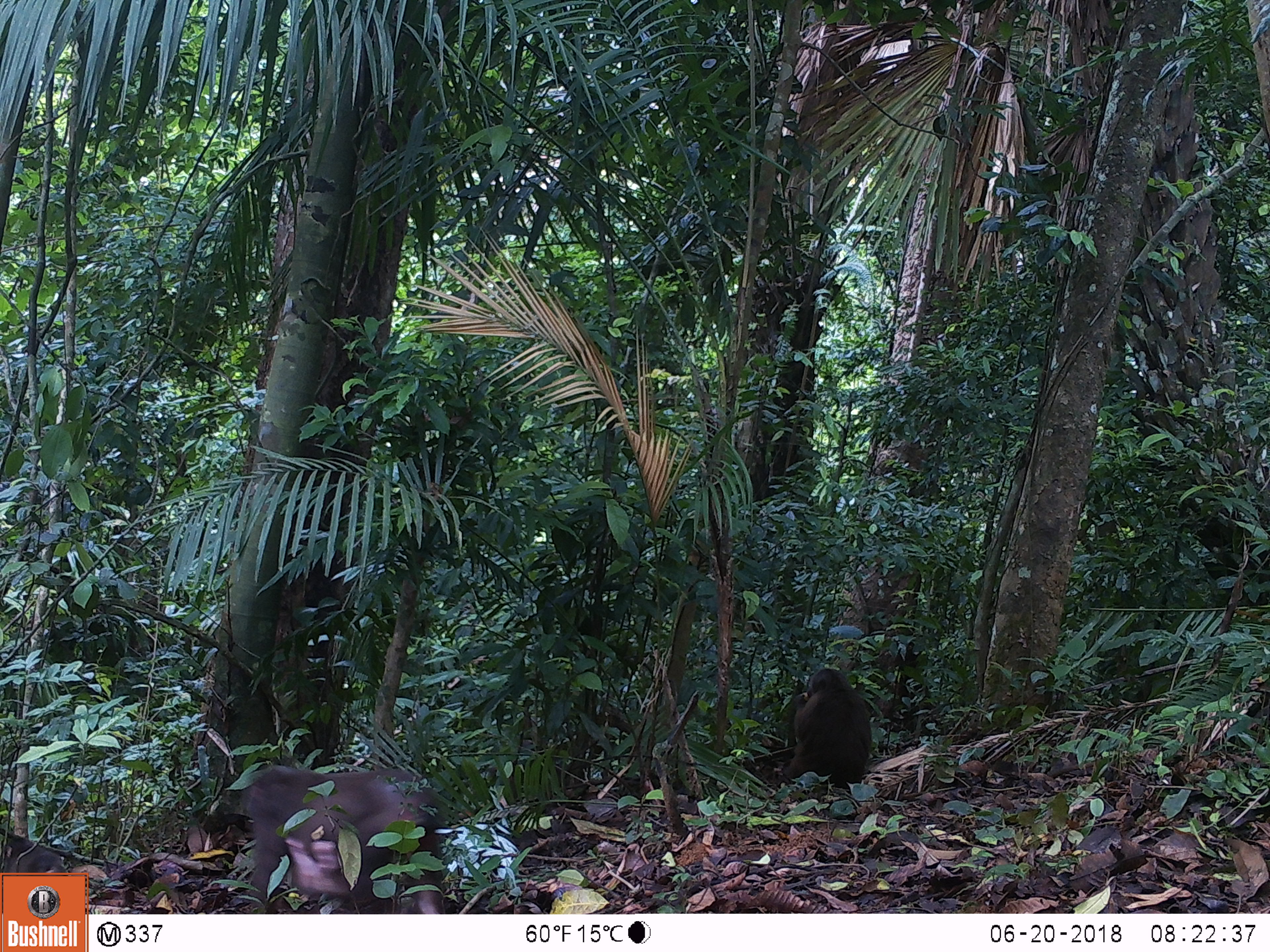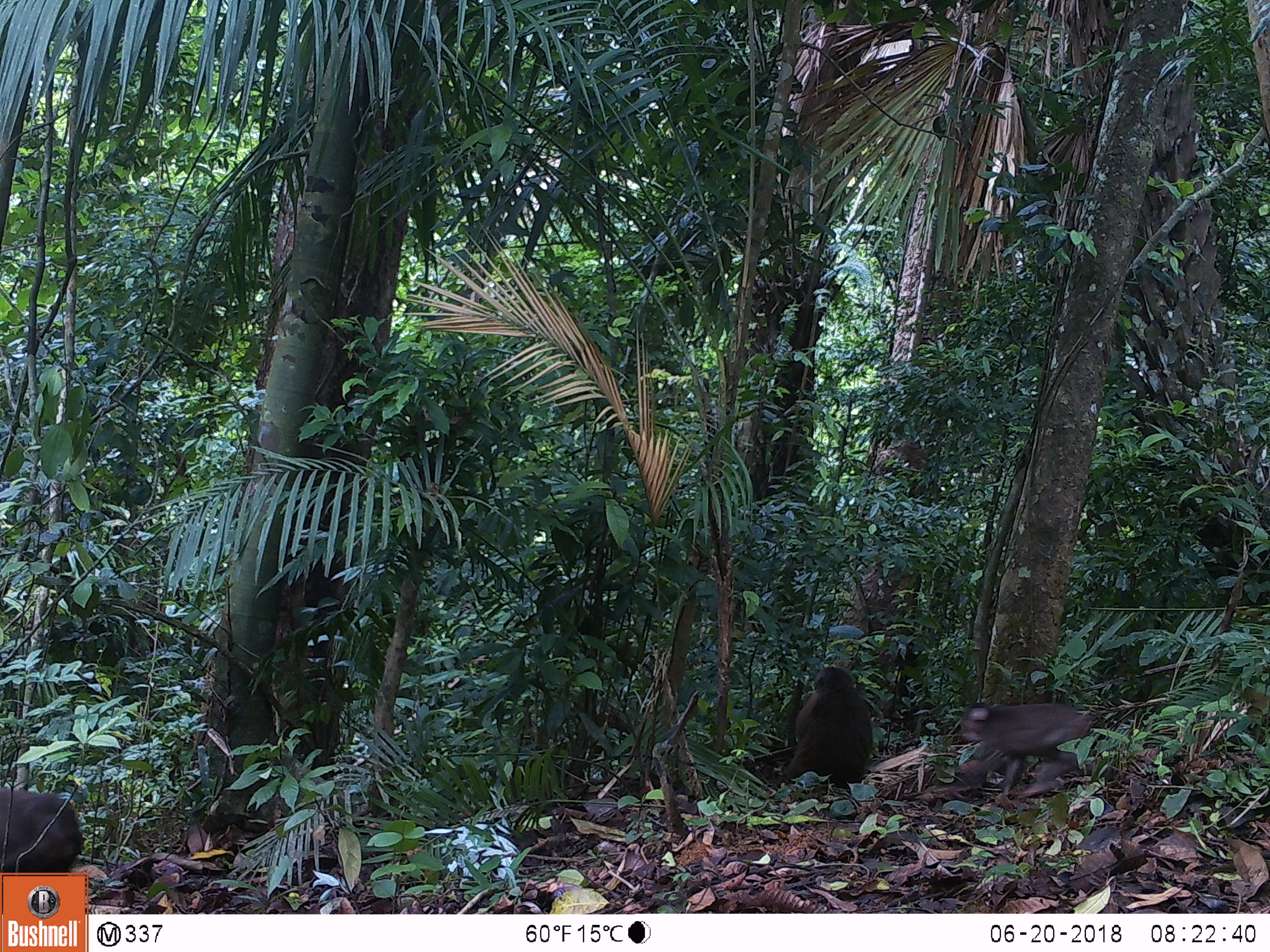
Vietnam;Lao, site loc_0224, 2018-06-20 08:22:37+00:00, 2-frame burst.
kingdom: Animalia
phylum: Chordata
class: Mammalia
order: Primates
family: Cercopithecidae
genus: Macaca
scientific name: Macaca arctoides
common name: stump-tailed macaque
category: stump tailed macaque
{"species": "stump tailed macaque (stump-tailed macaque) (Macaca arctoides)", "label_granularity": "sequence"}